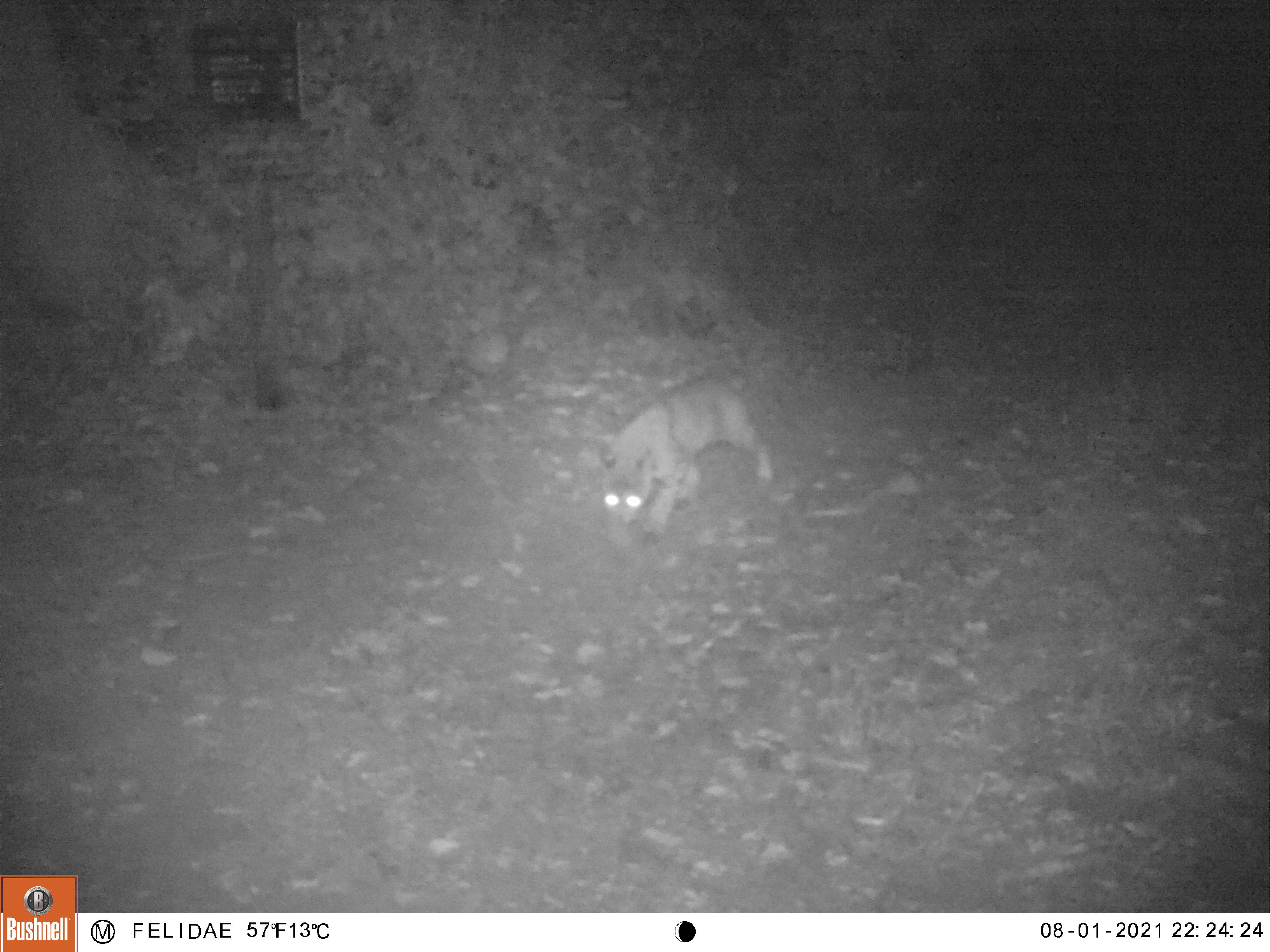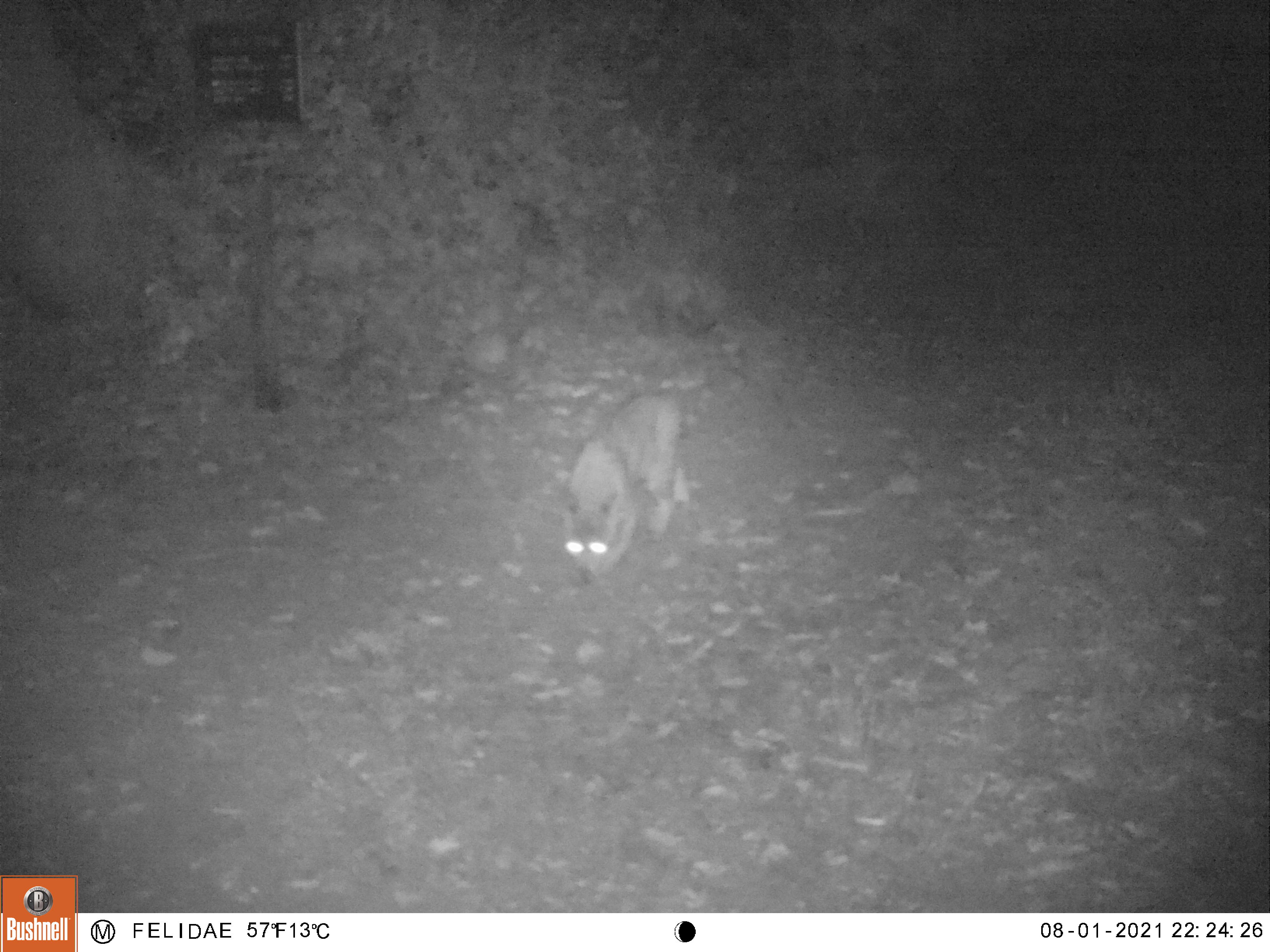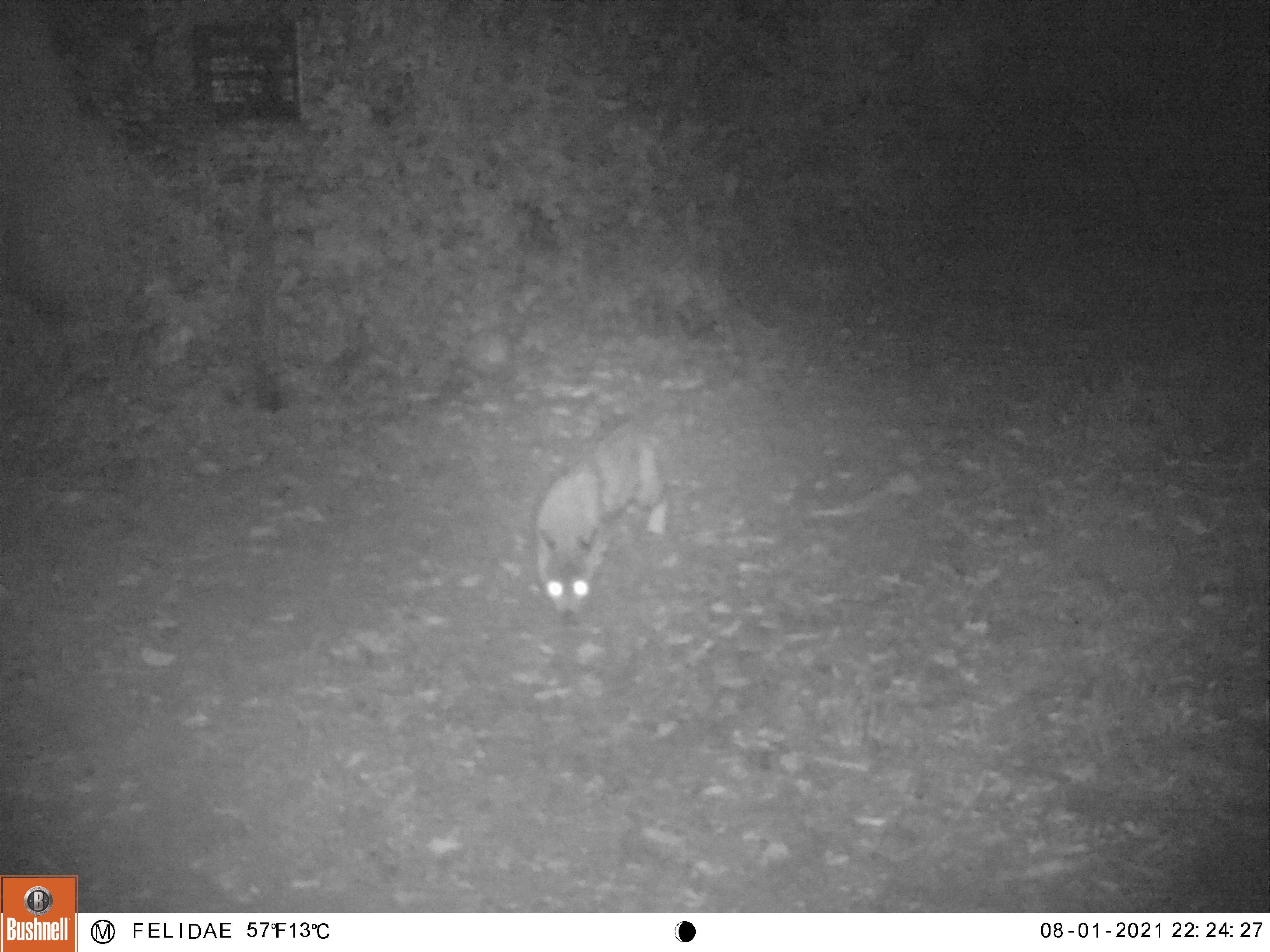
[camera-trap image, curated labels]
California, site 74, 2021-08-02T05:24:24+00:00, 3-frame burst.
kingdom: Animalia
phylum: Chordata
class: Mammalia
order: Carnivora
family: Felidae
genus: Lynx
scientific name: Lynx rufus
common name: bobcat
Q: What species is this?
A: Bobcat (Lynx rufus).